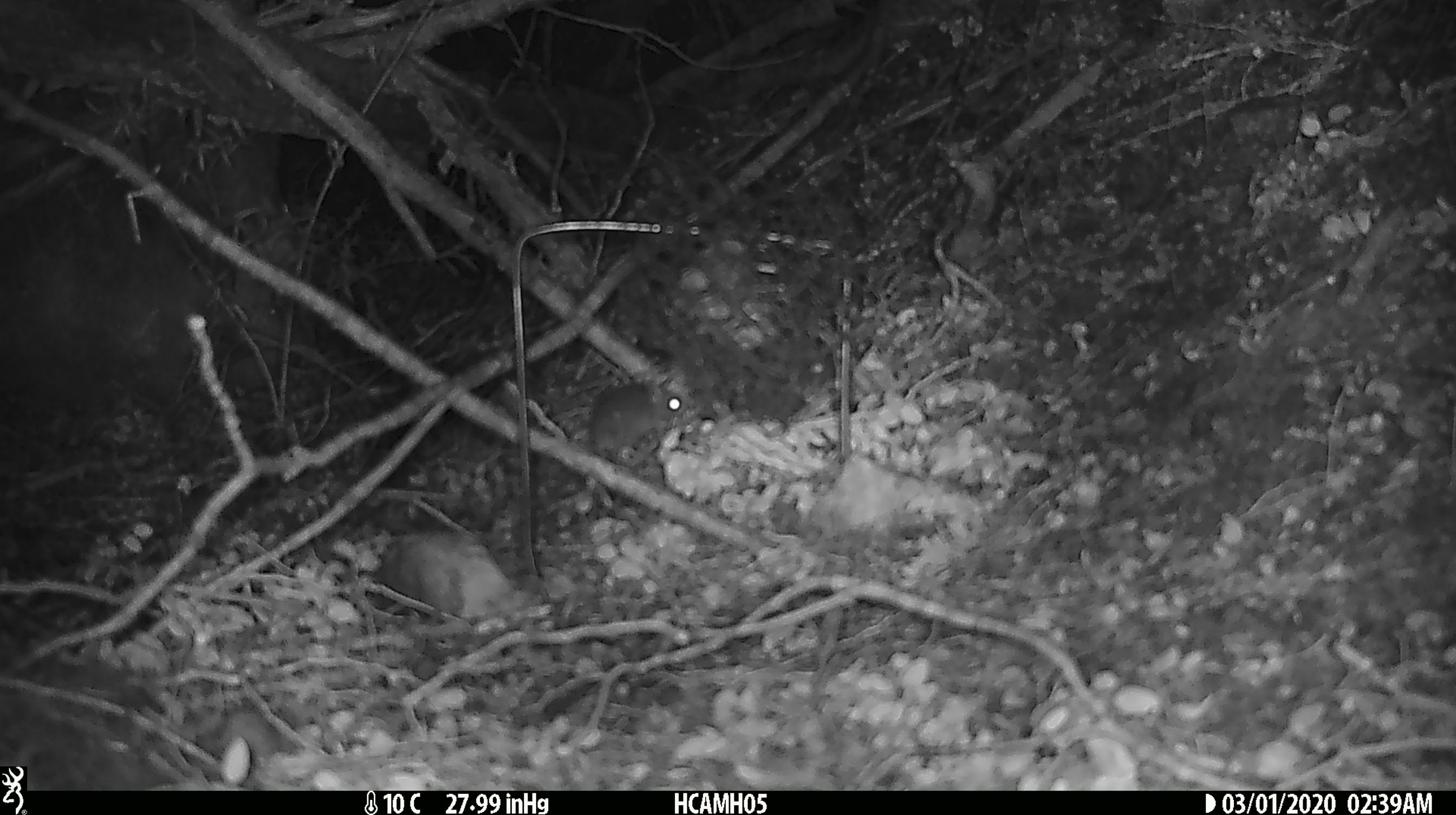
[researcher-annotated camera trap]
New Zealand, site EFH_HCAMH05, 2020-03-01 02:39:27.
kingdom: Animalia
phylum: Chordata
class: Mammalia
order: Rodentia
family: Muridae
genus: Mus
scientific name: Mus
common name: mouse